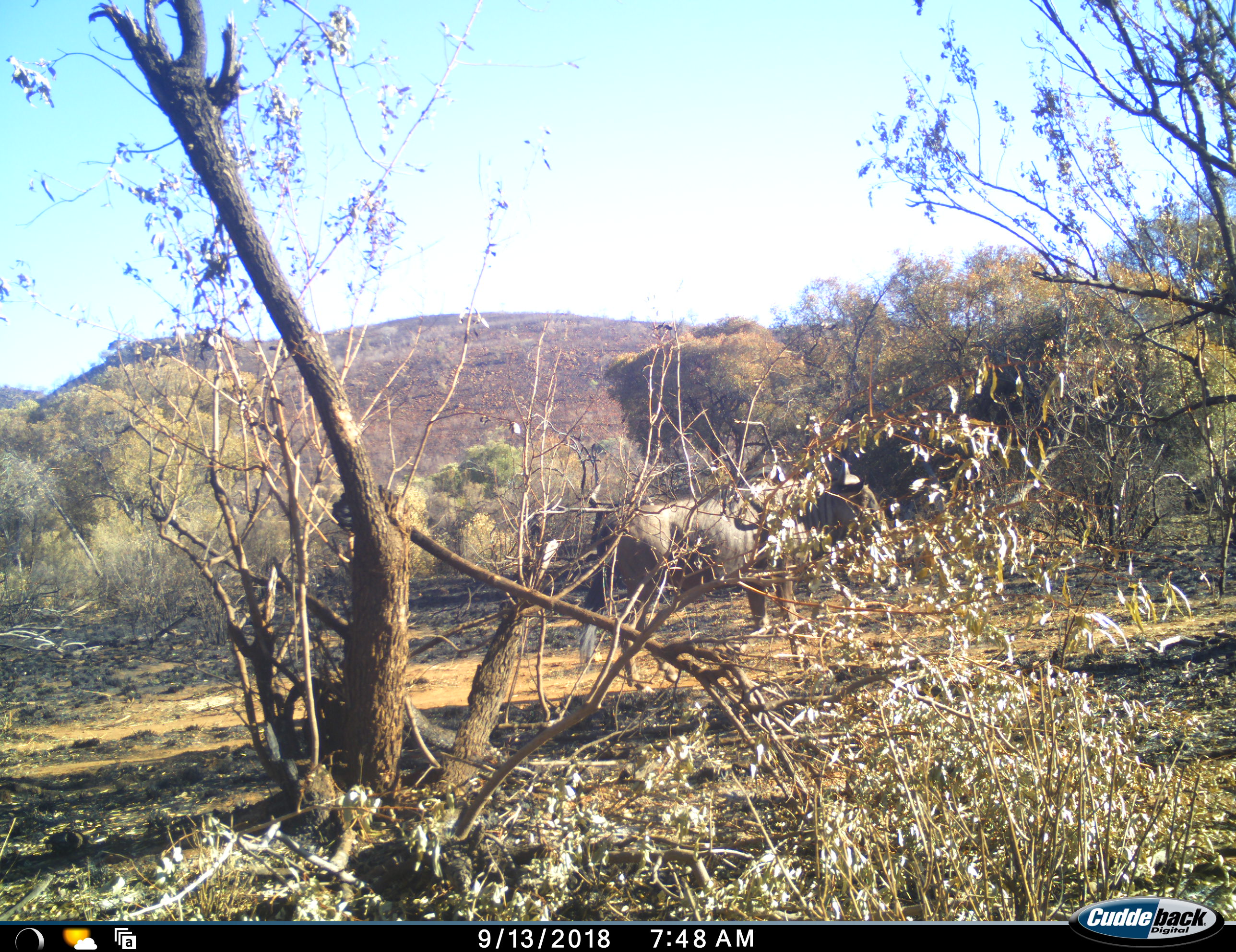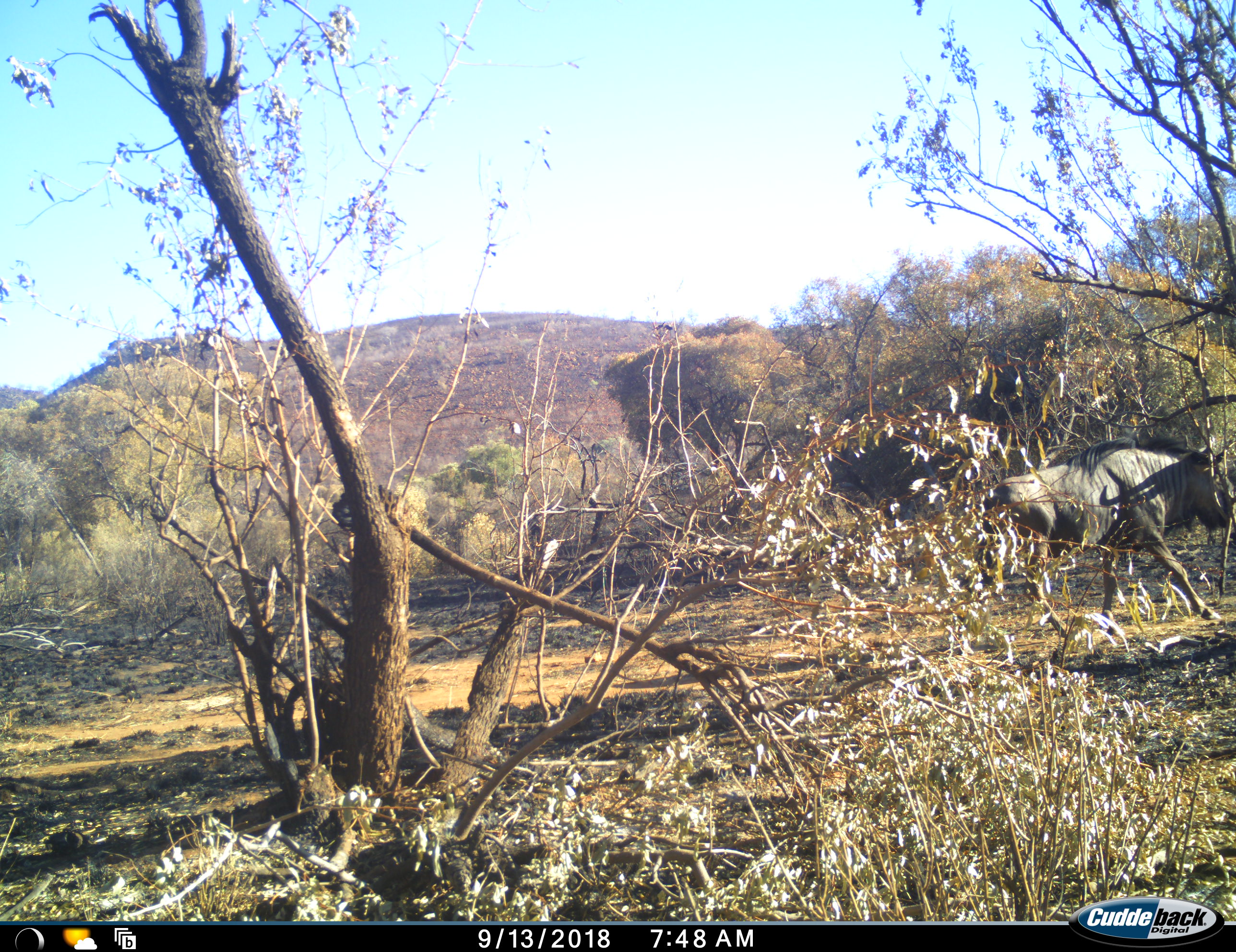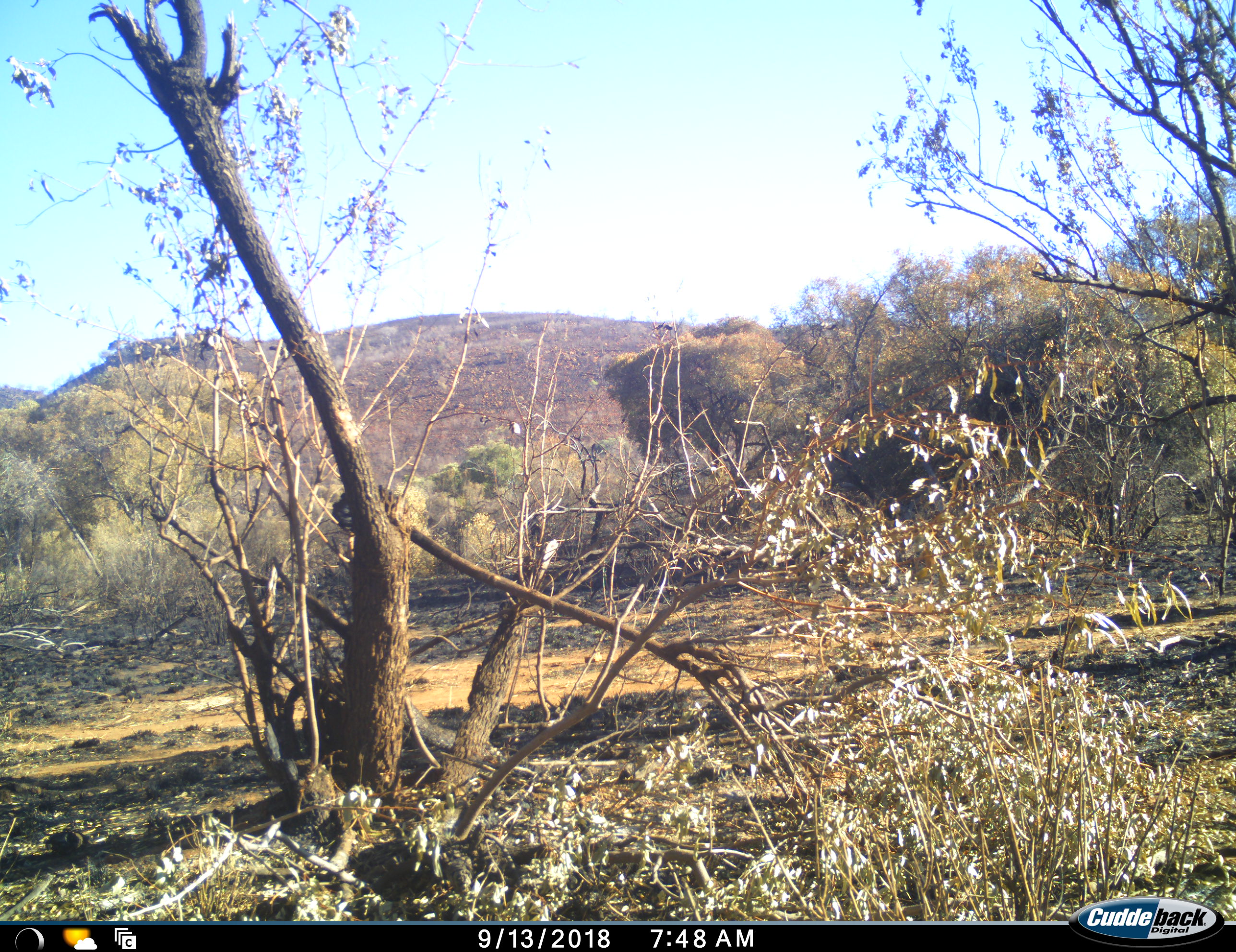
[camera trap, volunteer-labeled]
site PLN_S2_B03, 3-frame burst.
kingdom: Animalia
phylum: Chordata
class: Mammalia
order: Artiodactyla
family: Bovidae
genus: Connochaetes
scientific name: Connochaetes taurinus taurinus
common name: blue wildebeest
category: wildebeestblue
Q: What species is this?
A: Wildebeestblue (blue wildebeest) (Connochaetes taurinus taurinus).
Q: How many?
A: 1.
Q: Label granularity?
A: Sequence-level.